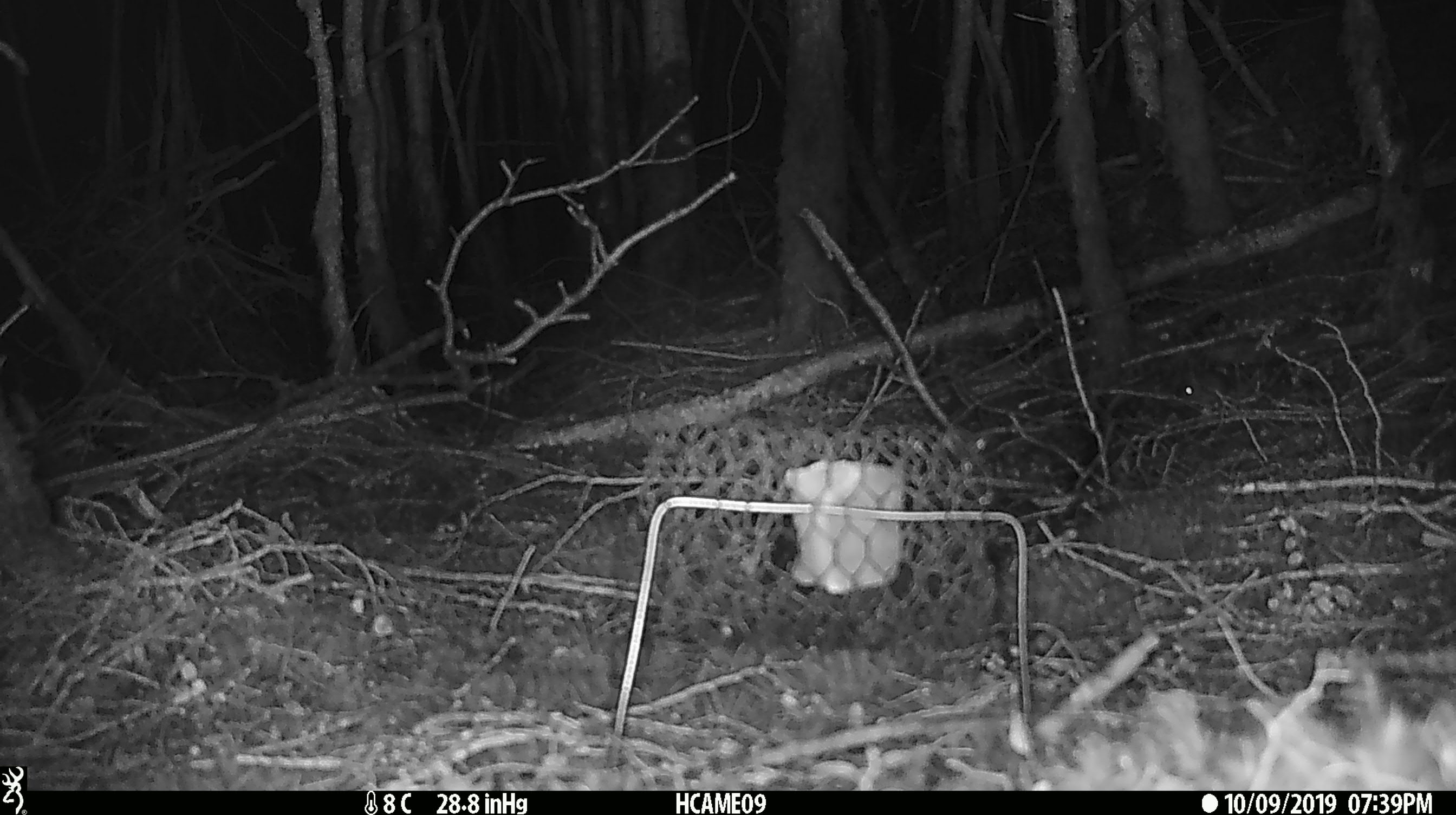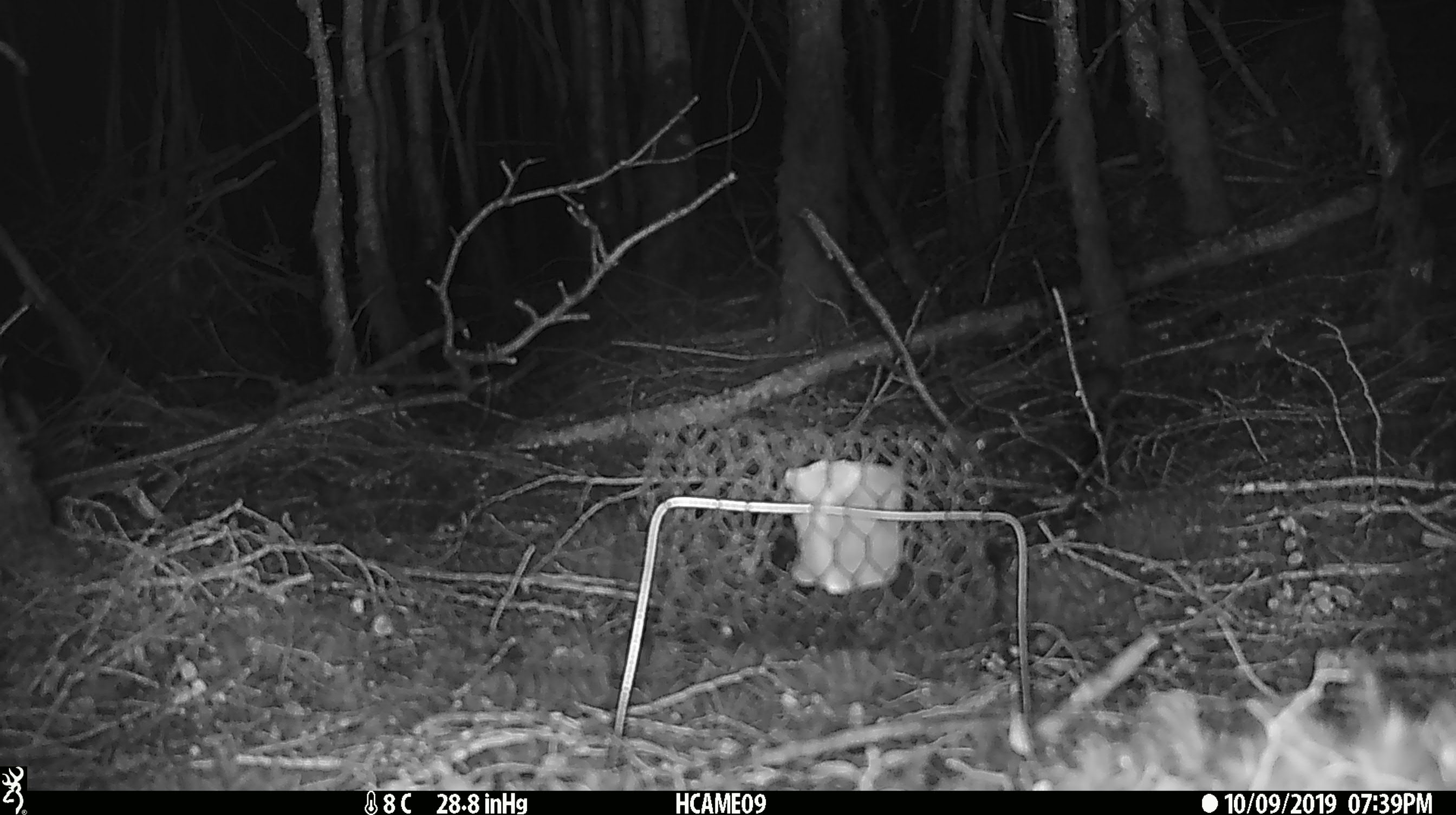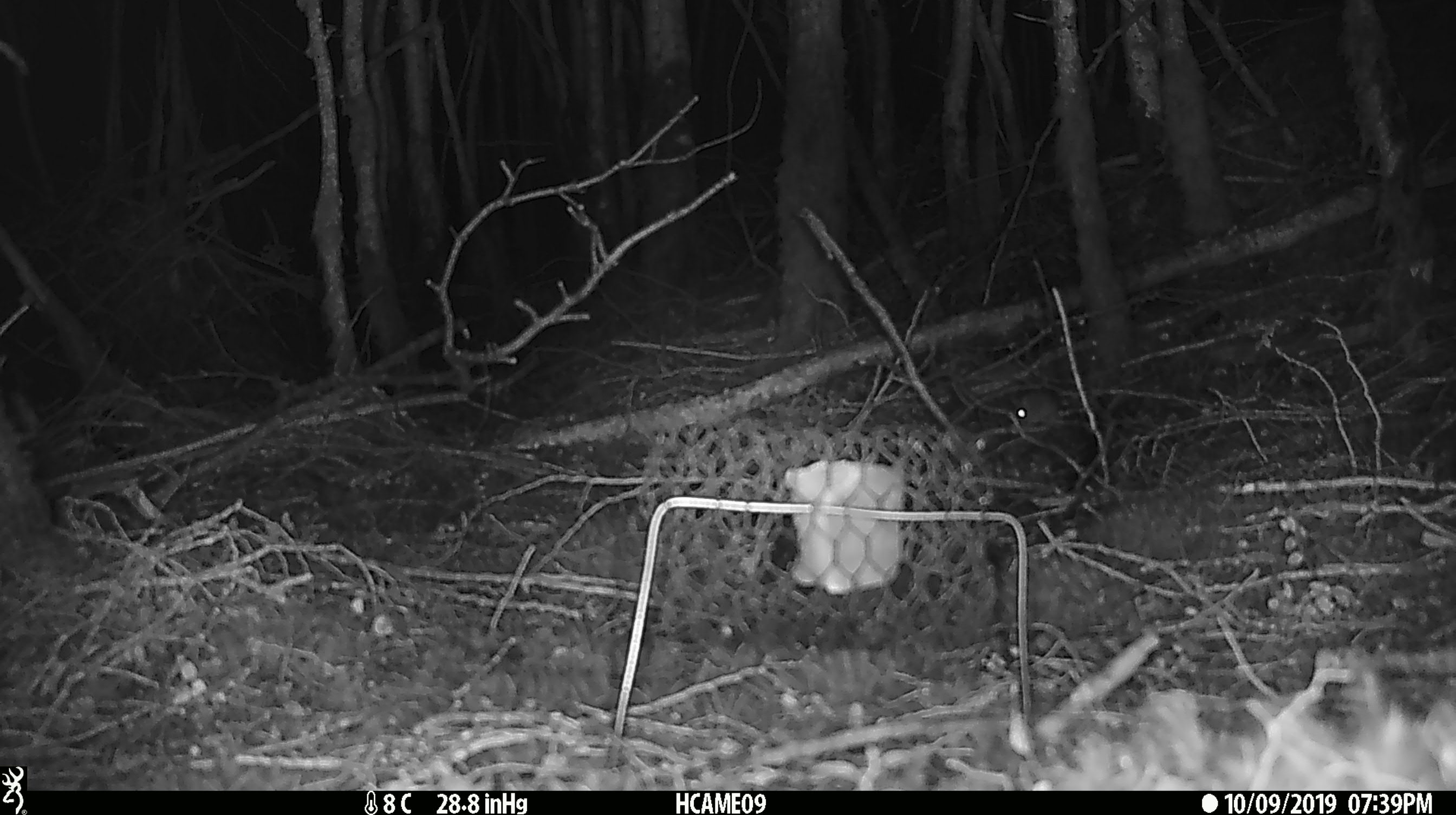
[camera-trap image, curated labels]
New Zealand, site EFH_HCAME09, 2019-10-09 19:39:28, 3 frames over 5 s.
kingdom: Animalia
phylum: Chordata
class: Mammalia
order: Rodentia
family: Muridae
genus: Mus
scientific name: Mus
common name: mouse